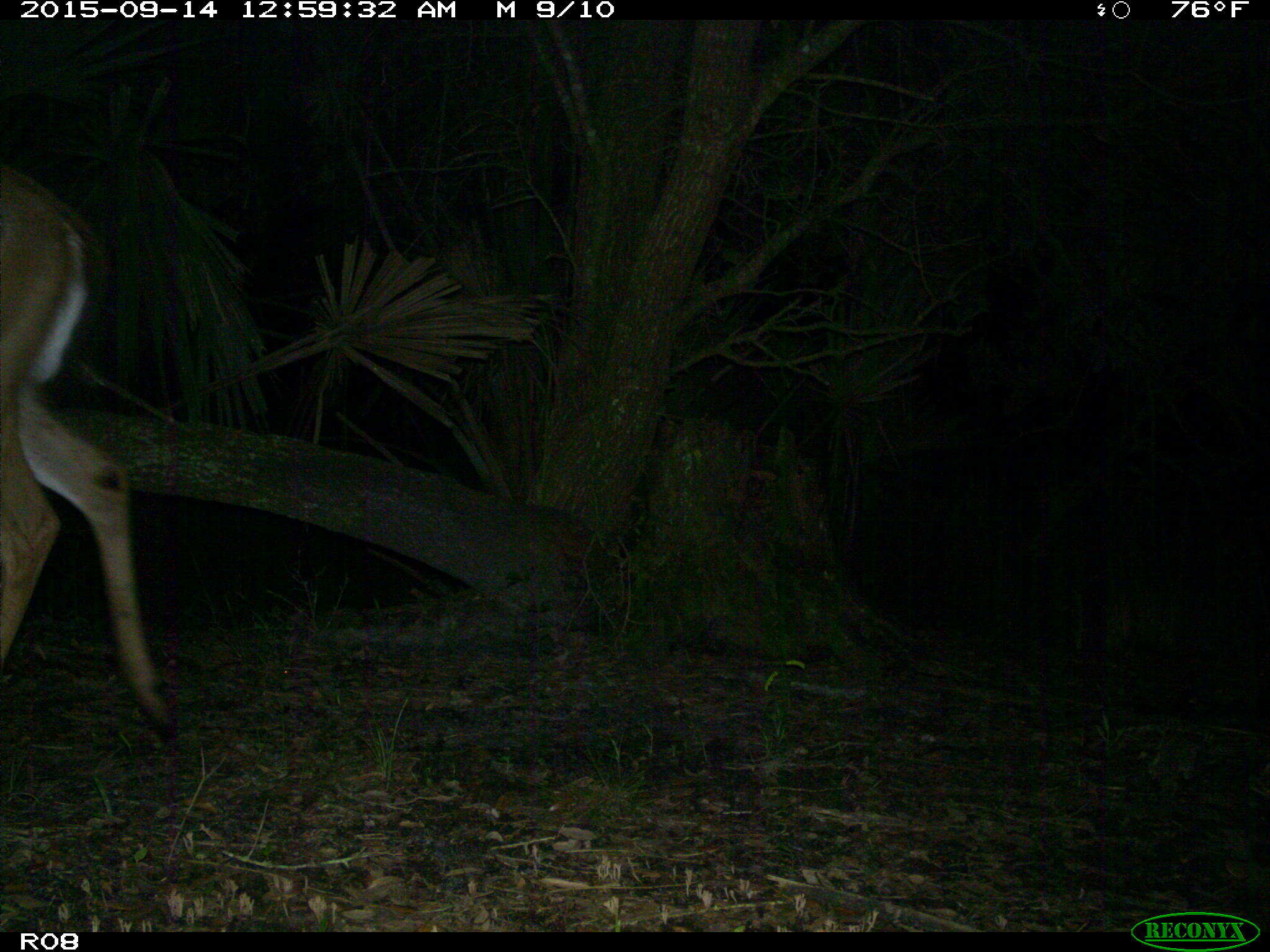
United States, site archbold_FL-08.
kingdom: Animalia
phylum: Chordata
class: Mammalia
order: Artiodactyla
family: Cervidae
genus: Odocoileus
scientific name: Odocoileus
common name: deer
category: unidentified deer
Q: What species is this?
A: Unidentified deer (deer) (Odocoileus).